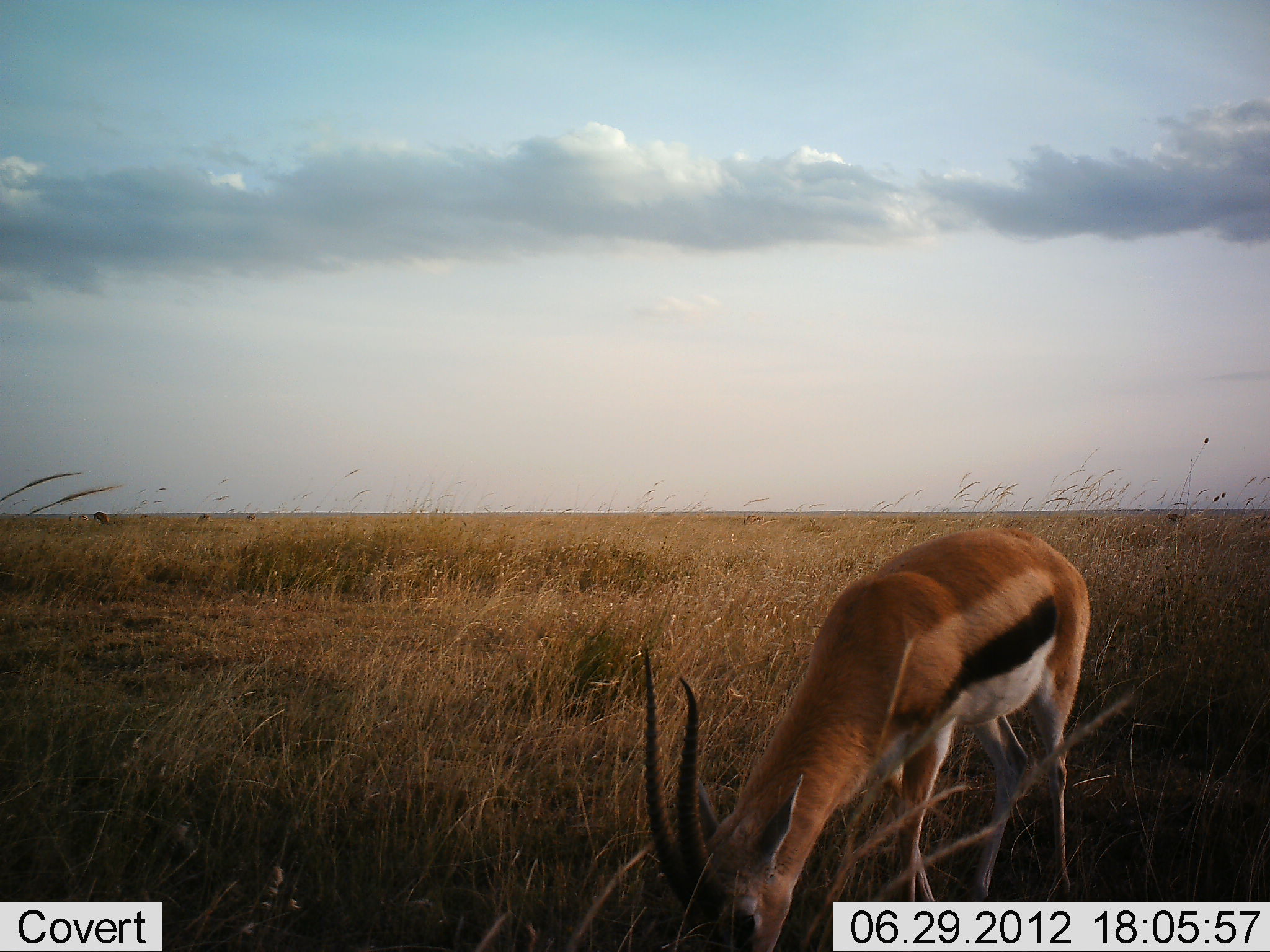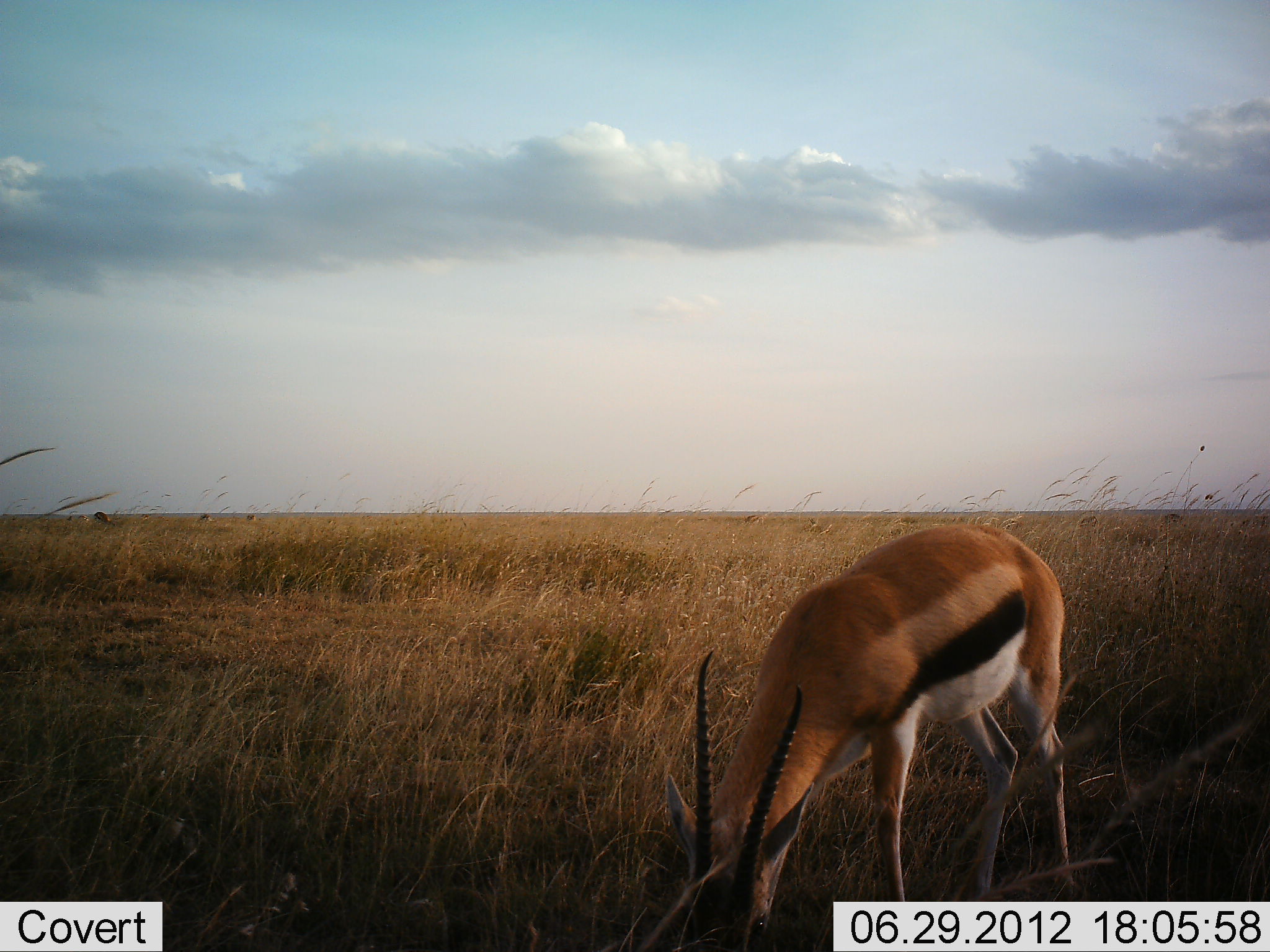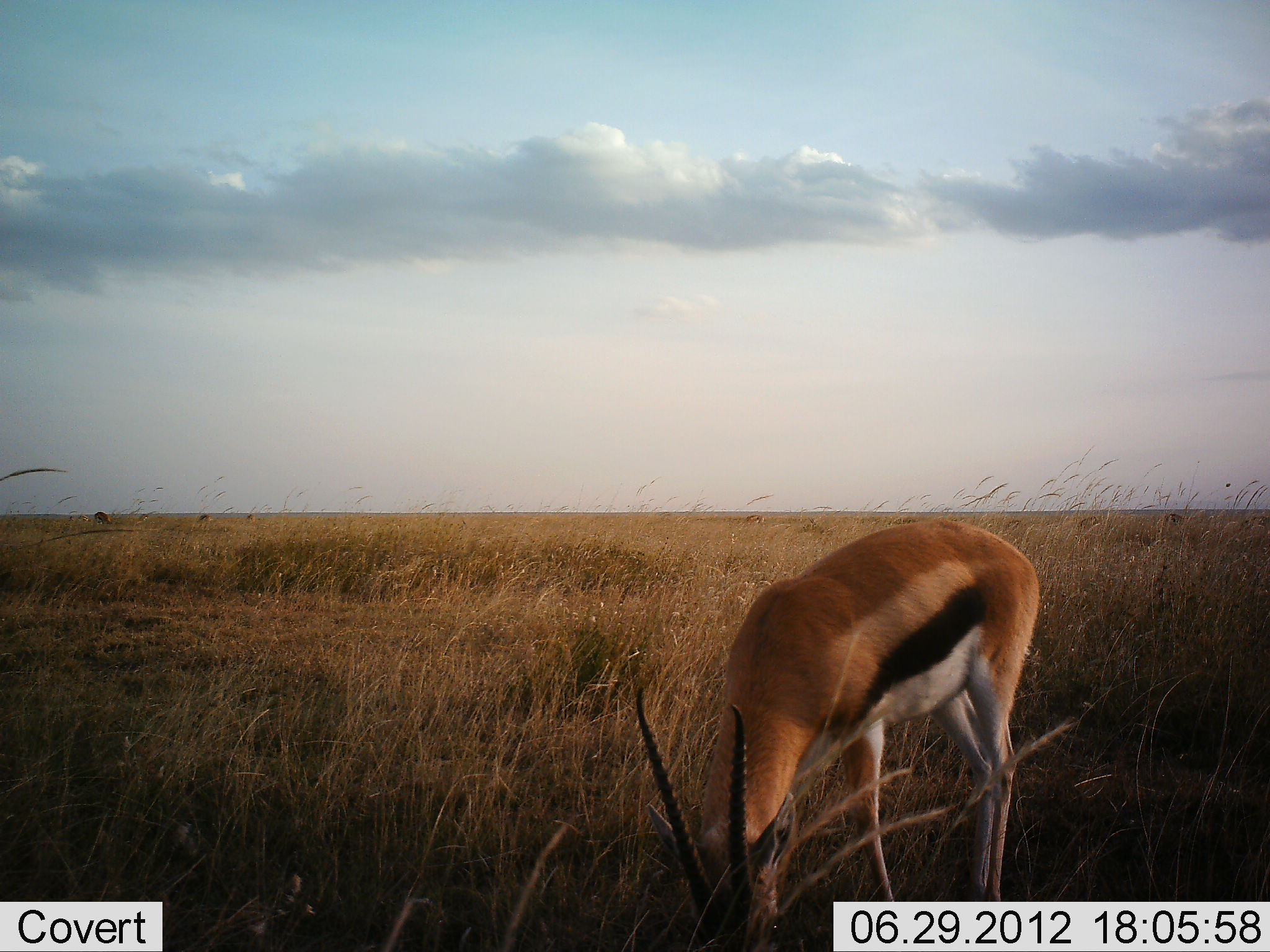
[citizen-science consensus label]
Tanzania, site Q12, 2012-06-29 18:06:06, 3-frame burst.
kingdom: Animalia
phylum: Chordata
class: Mammalia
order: Artiodactyla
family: Bovidae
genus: Eudorcas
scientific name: Eudorcas thomsonii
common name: thomson's gazelle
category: gazellethomsons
Gazellethomsons (thomson's gazelle) (Eudorcas thomsonii), count 1. Behavior (volunteer vote fractions): standing 0%, resting 0%, moving 0%, interacting 0%. Young present (vote fraction): 0%. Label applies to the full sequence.